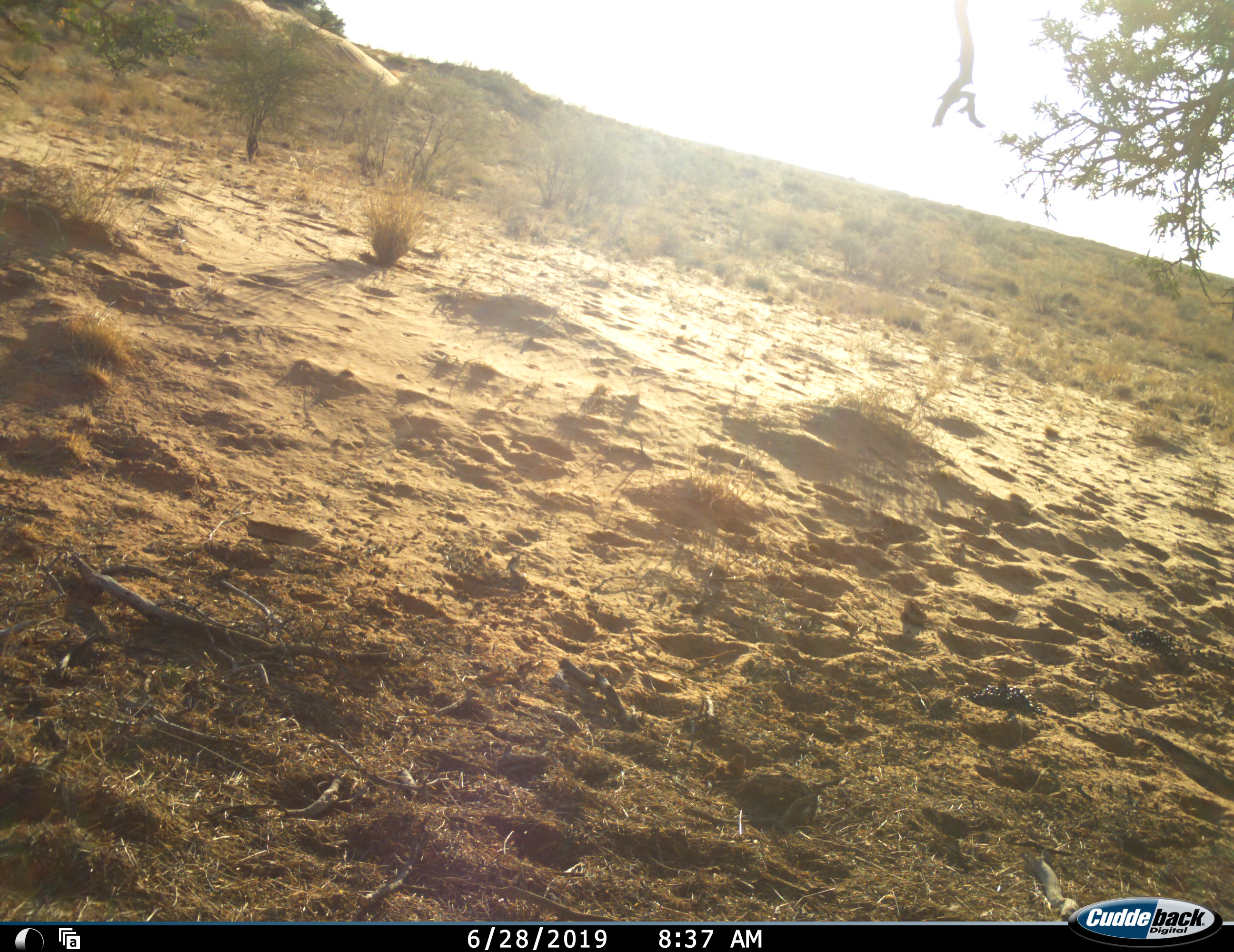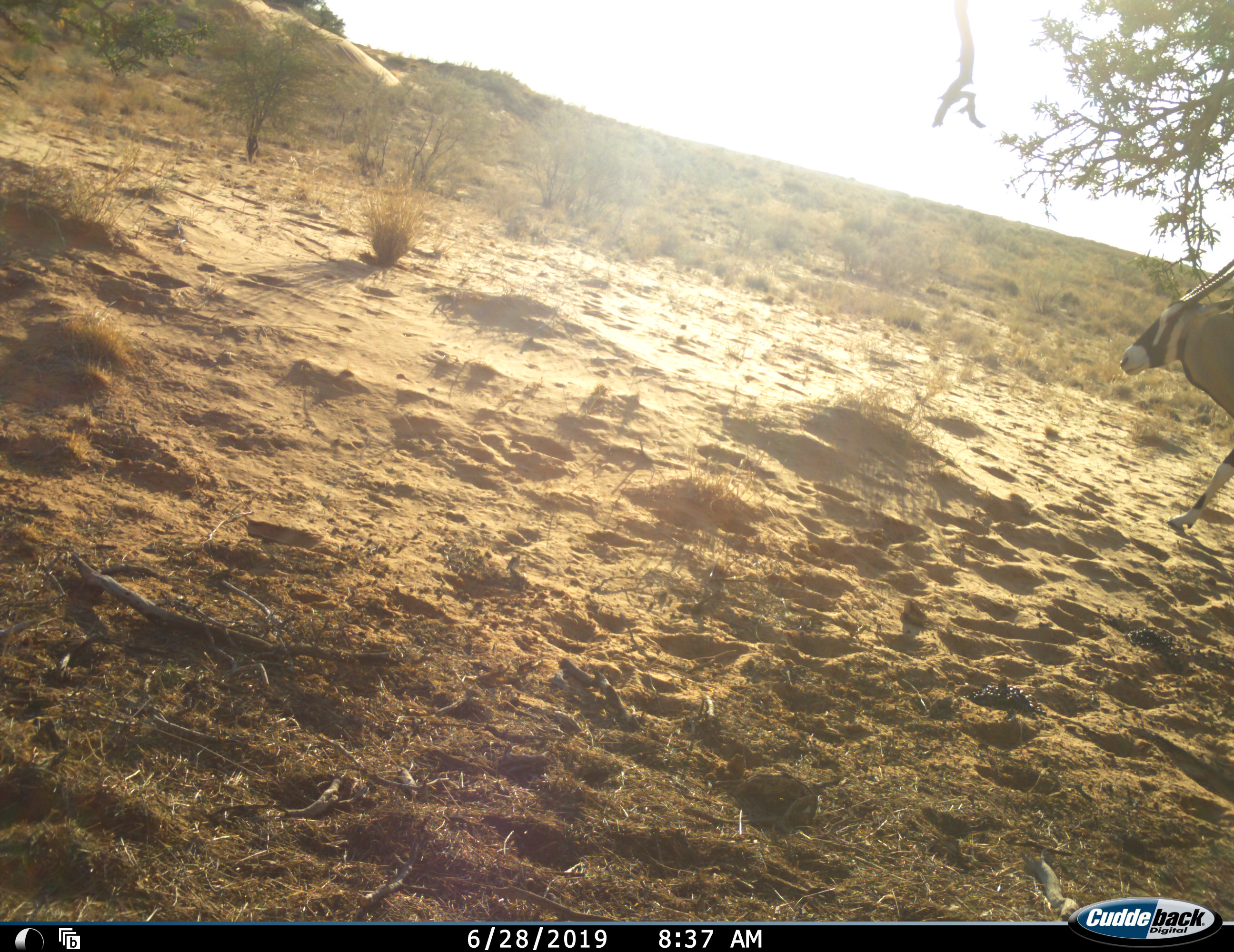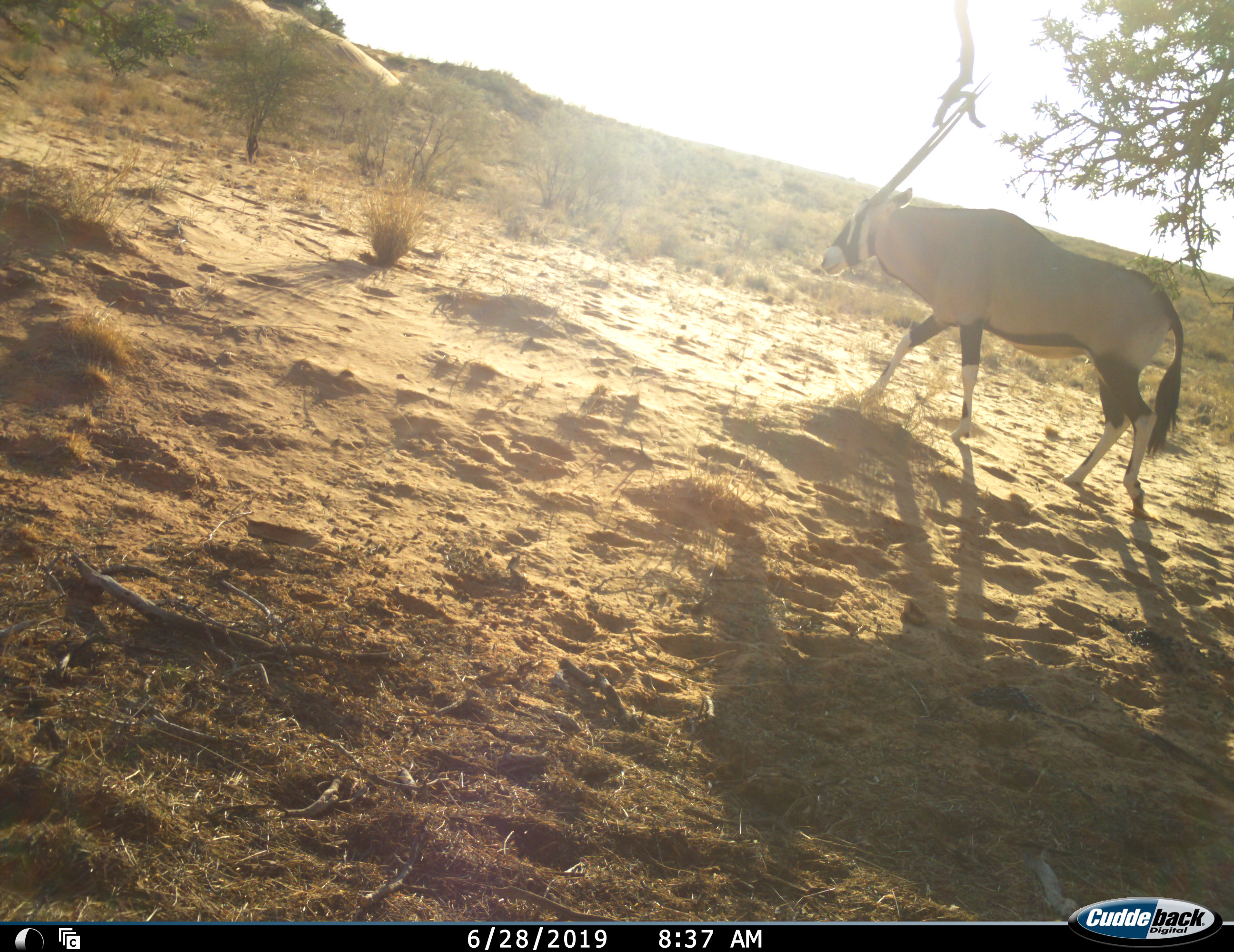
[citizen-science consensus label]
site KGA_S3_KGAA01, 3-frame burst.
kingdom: Animalia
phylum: Chordata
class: Mammalia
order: Artiodactyla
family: Bovidae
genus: Oryx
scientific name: Oryx gazella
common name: gemsbok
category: oryx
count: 1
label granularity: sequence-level